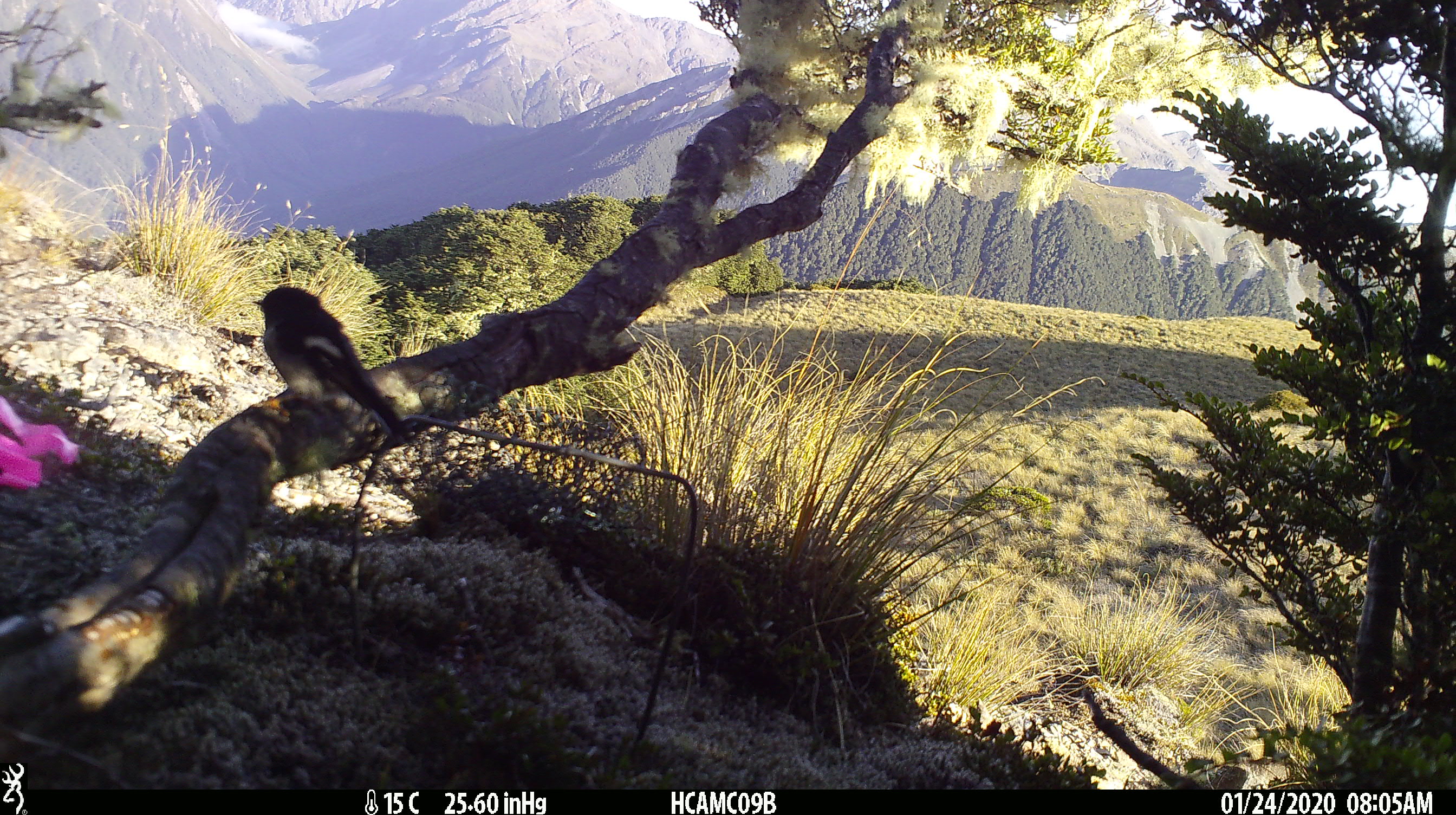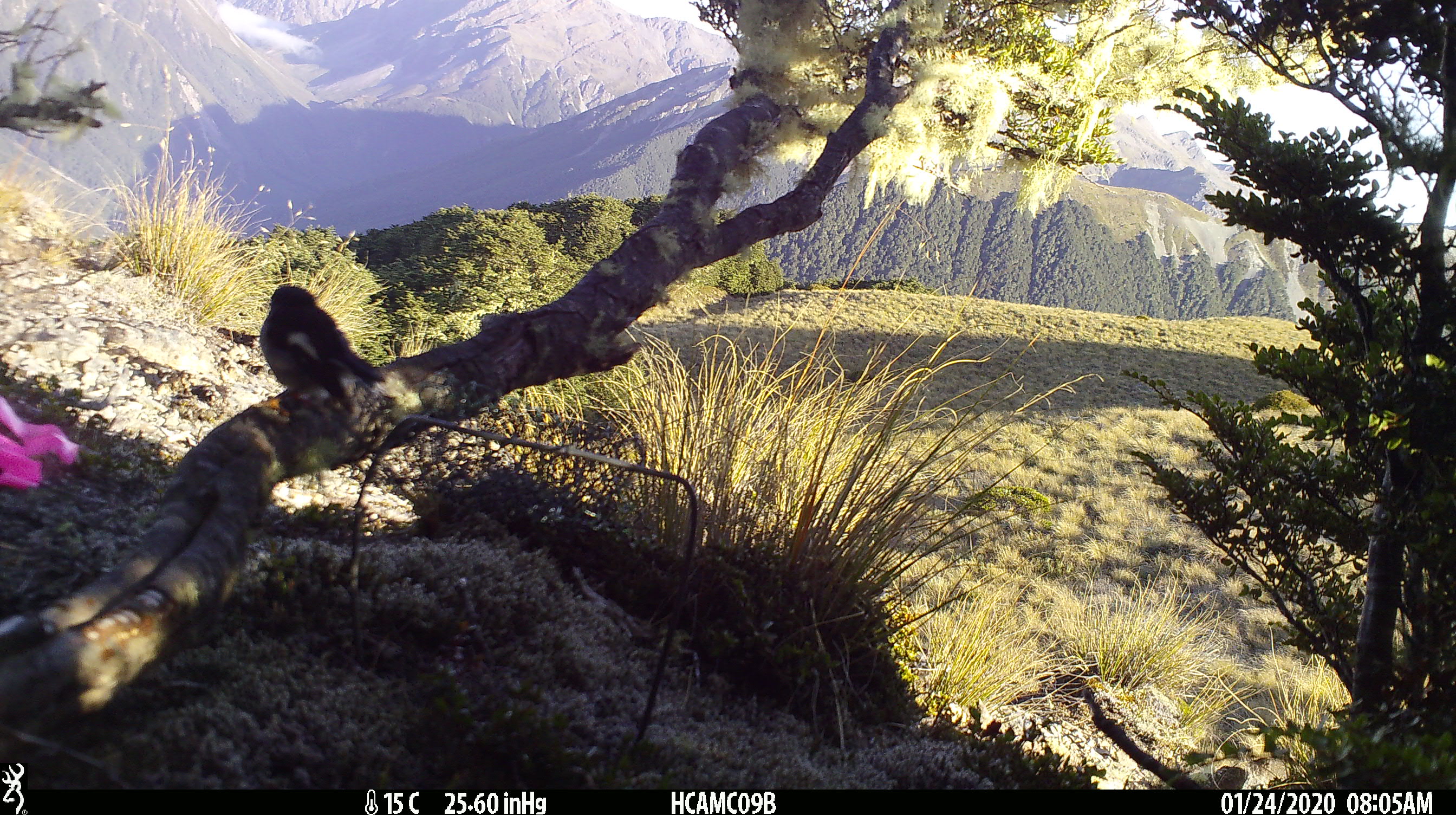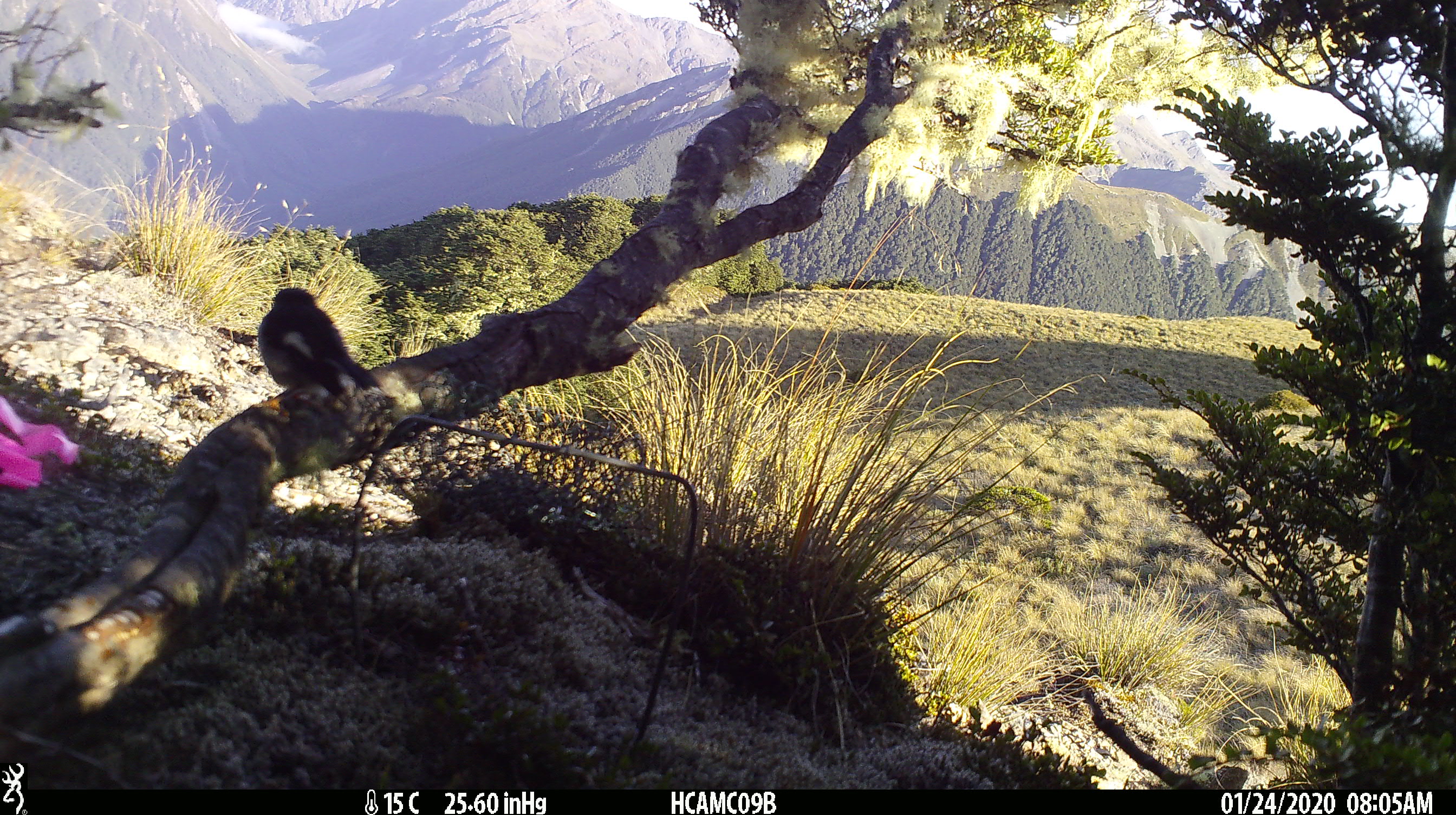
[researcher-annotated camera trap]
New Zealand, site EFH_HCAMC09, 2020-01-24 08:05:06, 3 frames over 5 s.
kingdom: Animalia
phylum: Chordata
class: Aves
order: Passeriformes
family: Petroicidae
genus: Petroica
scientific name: Petroica macrocephala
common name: tomtit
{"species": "tomtit (Petroica macrocephala)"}